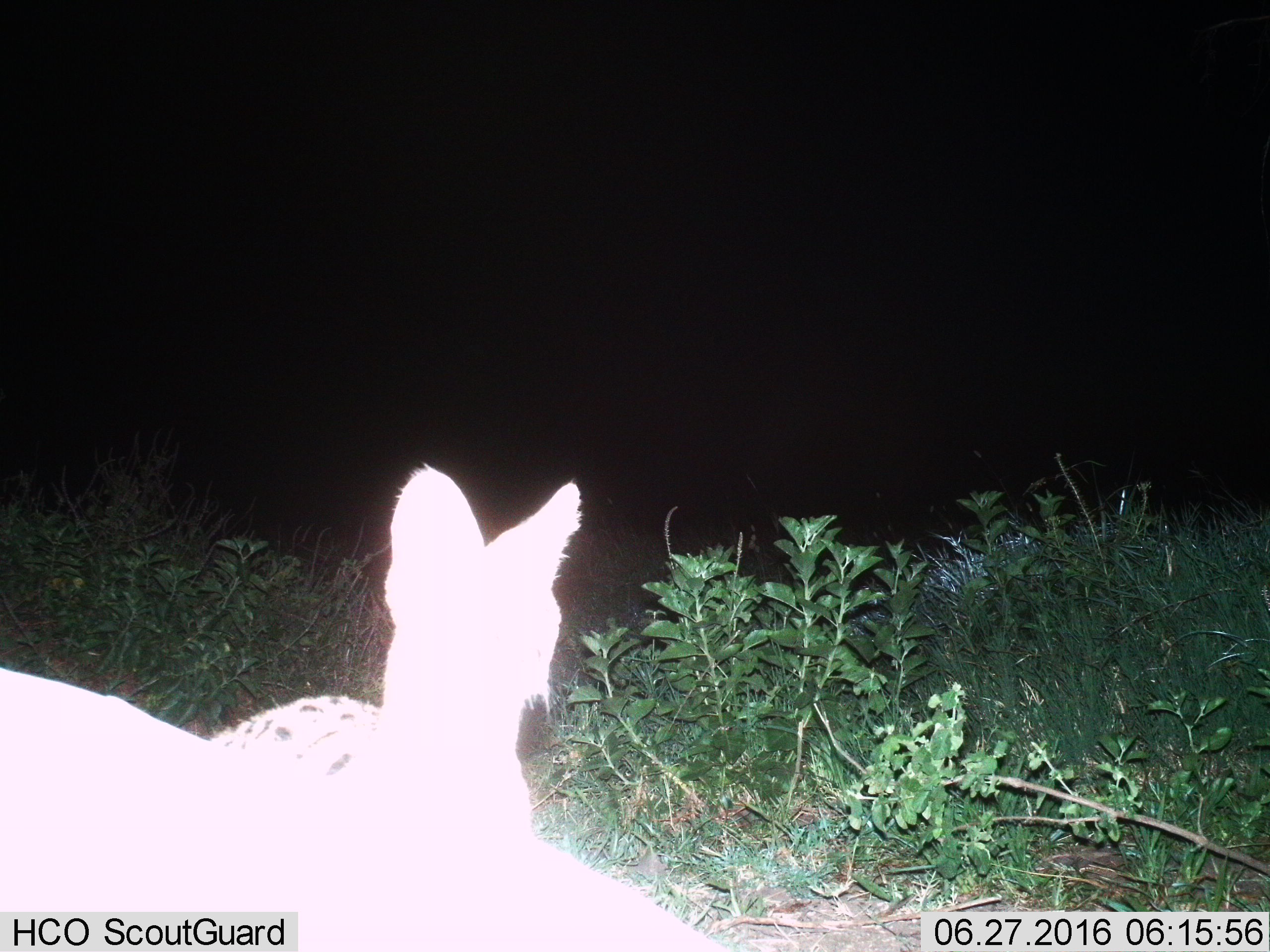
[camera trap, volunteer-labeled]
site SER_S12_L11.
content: unidentified animal